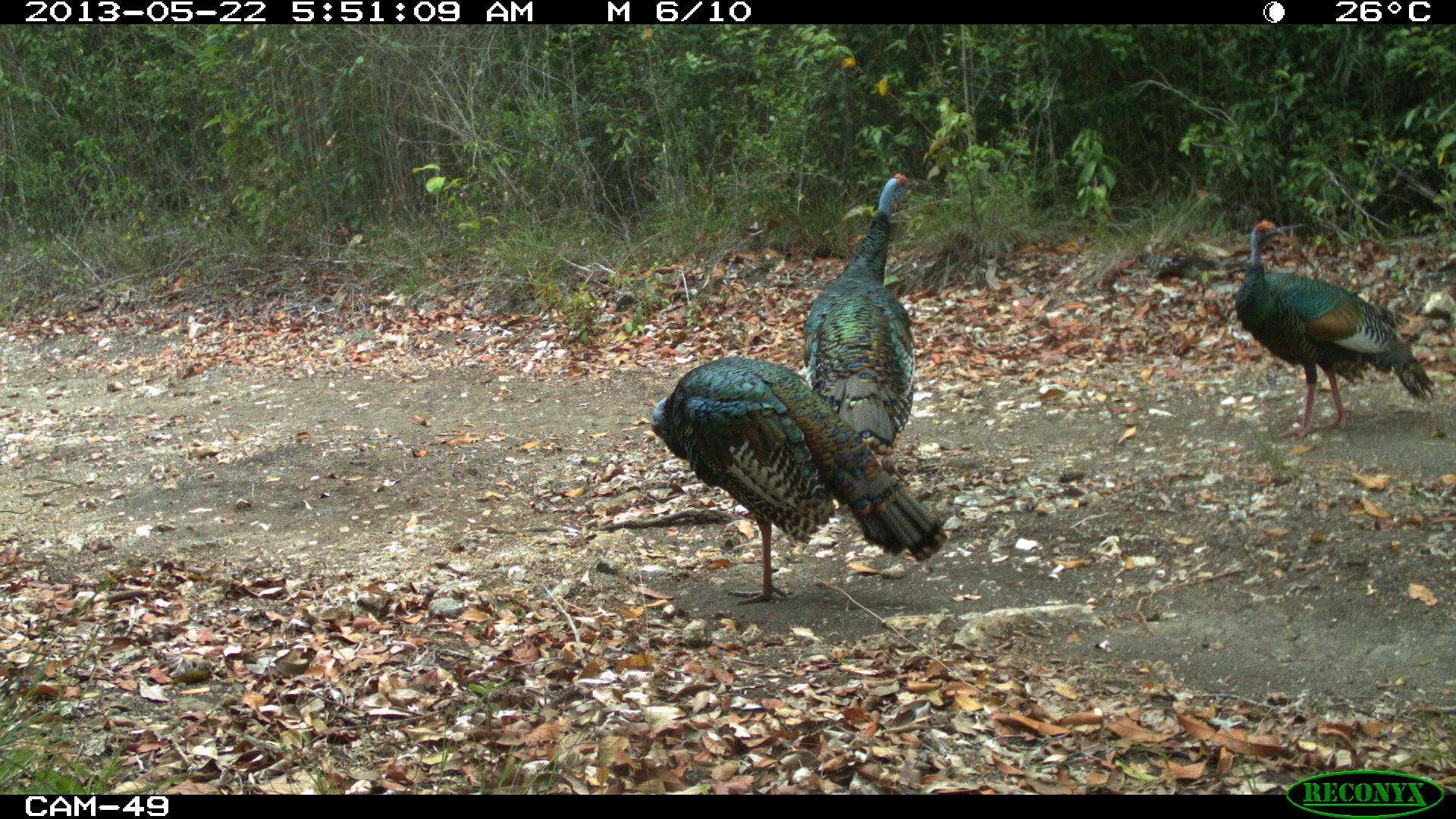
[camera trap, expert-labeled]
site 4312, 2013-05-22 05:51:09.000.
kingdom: Animalia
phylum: Chordata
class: Aves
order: Galliformes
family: Phasianidae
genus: Meleagris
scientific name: Meleagris ocellata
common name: ocellated turkey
Meleagris ocellata (ocellated turkey), count 3.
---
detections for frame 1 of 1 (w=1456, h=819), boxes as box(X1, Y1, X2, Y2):
meleagris ocellata: box(651, 358, 944, 607); box(1233, 217, 1436, 438); box(798, 169, 915, 482)